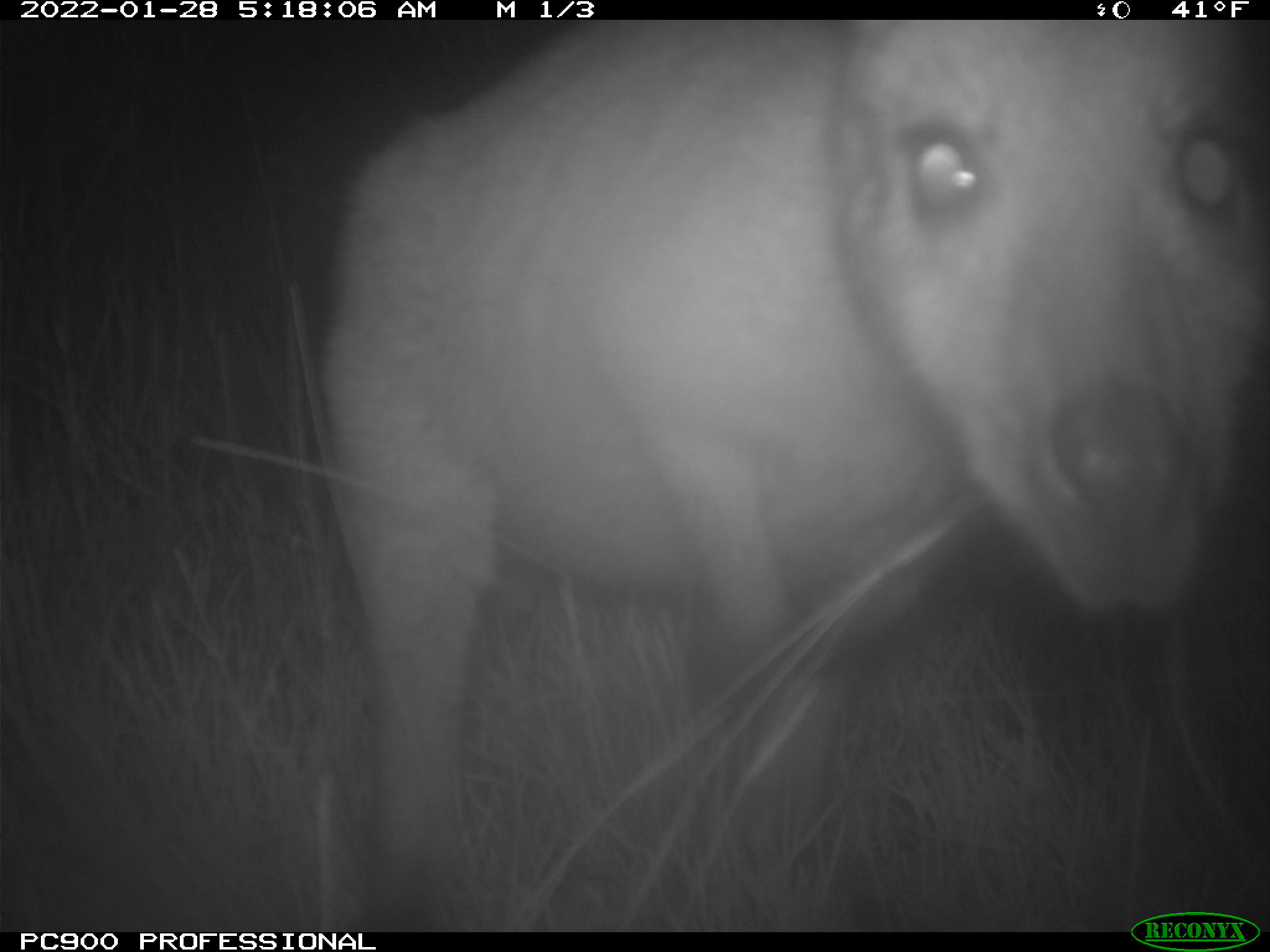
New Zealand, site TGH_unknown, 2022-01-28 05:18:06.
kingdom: Animalia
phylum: Chordata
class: Mammalia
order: Diprotodontia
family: Macropodidae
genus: Notamacropus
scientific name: Notamacropus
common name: wallaby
Wallaby (Notamacropus).